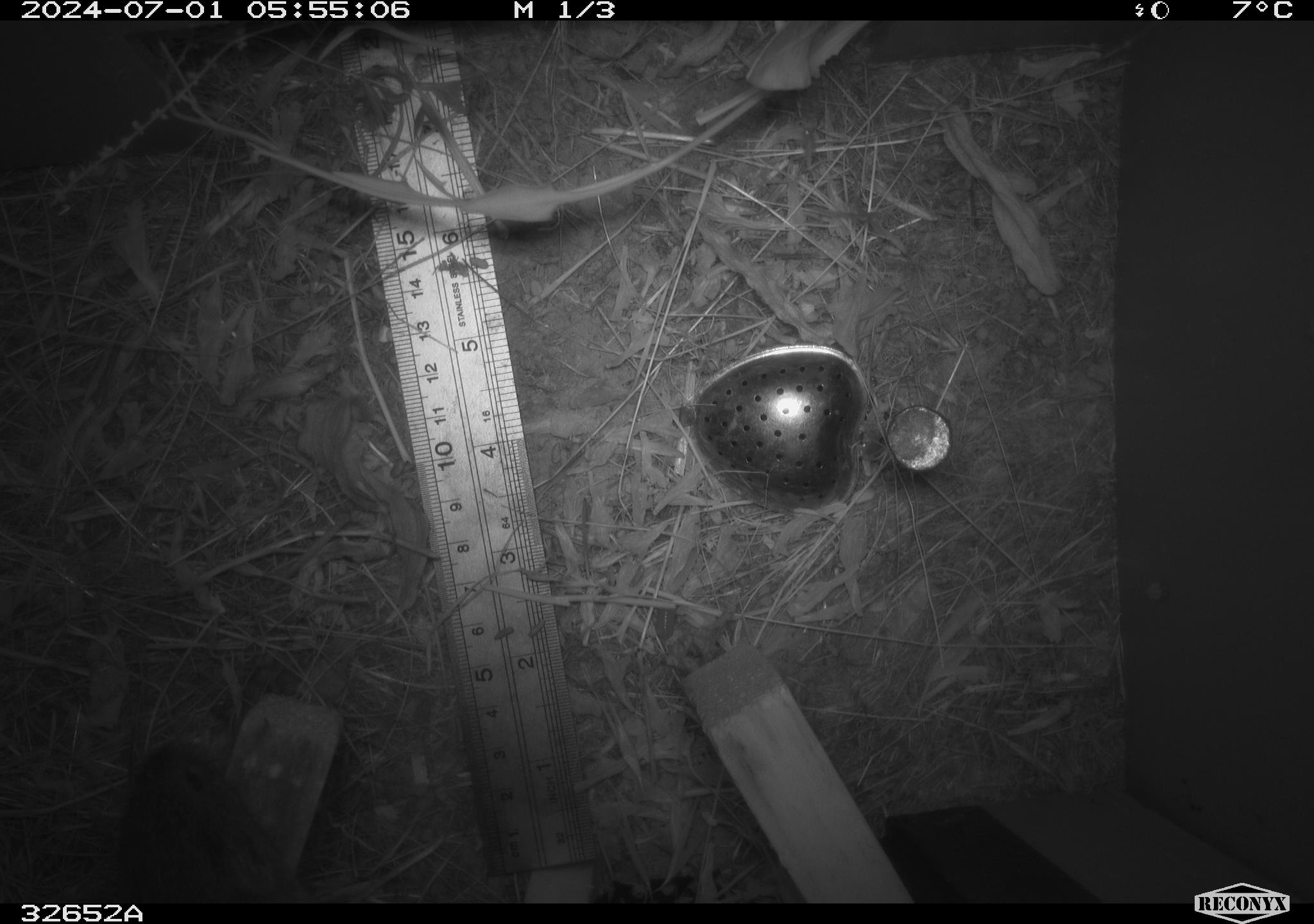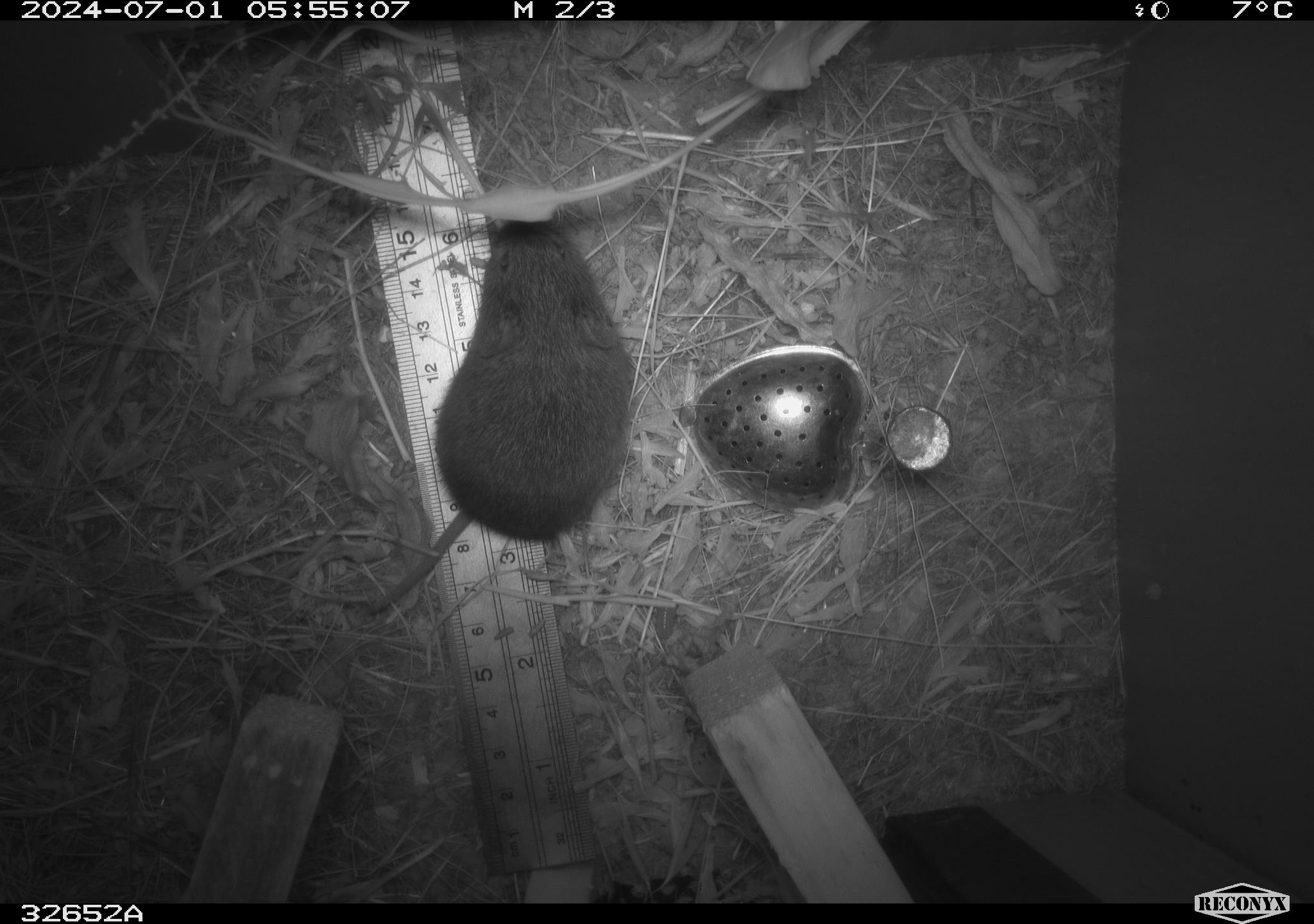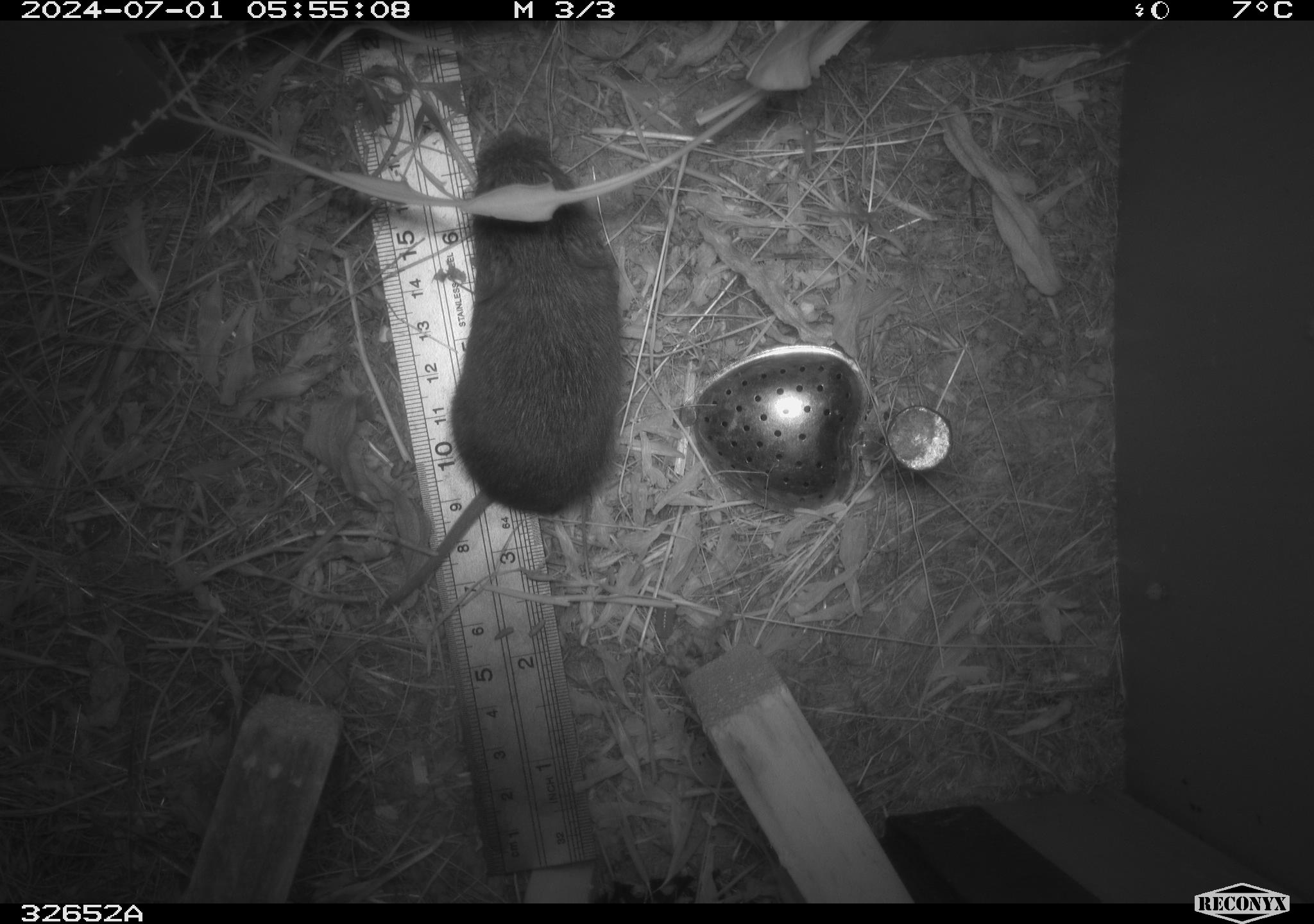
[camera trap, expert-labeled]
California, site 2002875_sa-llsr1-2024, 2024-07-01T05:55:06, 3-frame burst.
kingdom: Animalia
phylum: Chordata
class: Mammalia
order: Rodentia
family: Cricetidae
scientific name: Arvicolinae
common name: voles, lemmings, and muskrats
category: arvicolinae subfamily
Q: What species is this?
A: Arvicolinae subfamily (voles, lemmings, and muskrats) (Arvicolinae).